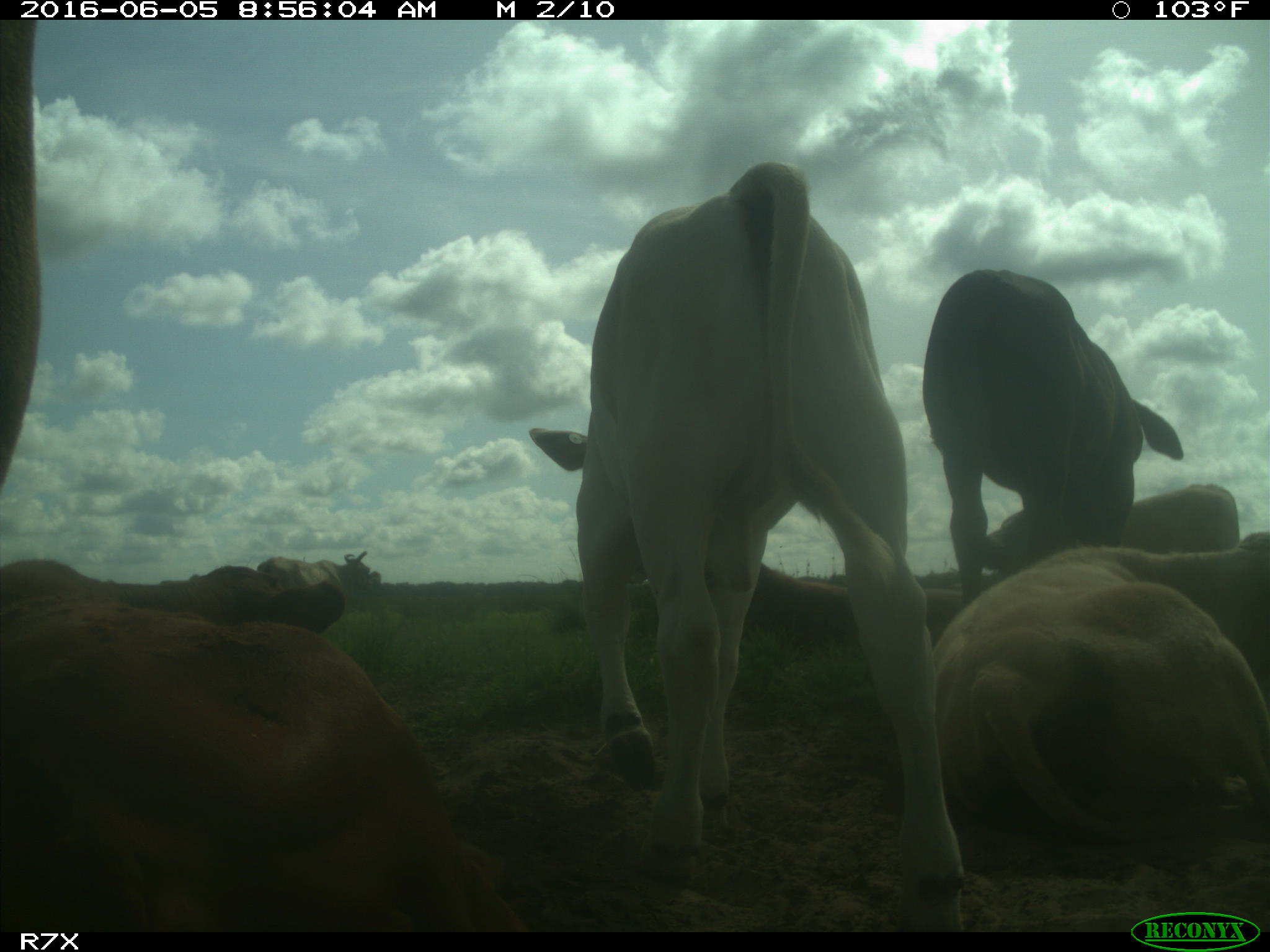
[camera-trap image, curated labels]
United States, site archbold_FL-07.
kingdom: Animalia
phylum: Chordata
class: Mammalia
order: Artiodactyla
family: Bovidae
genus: Bos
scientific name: Bos taurus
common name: domestic cow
Bos taurus (domestic cow).